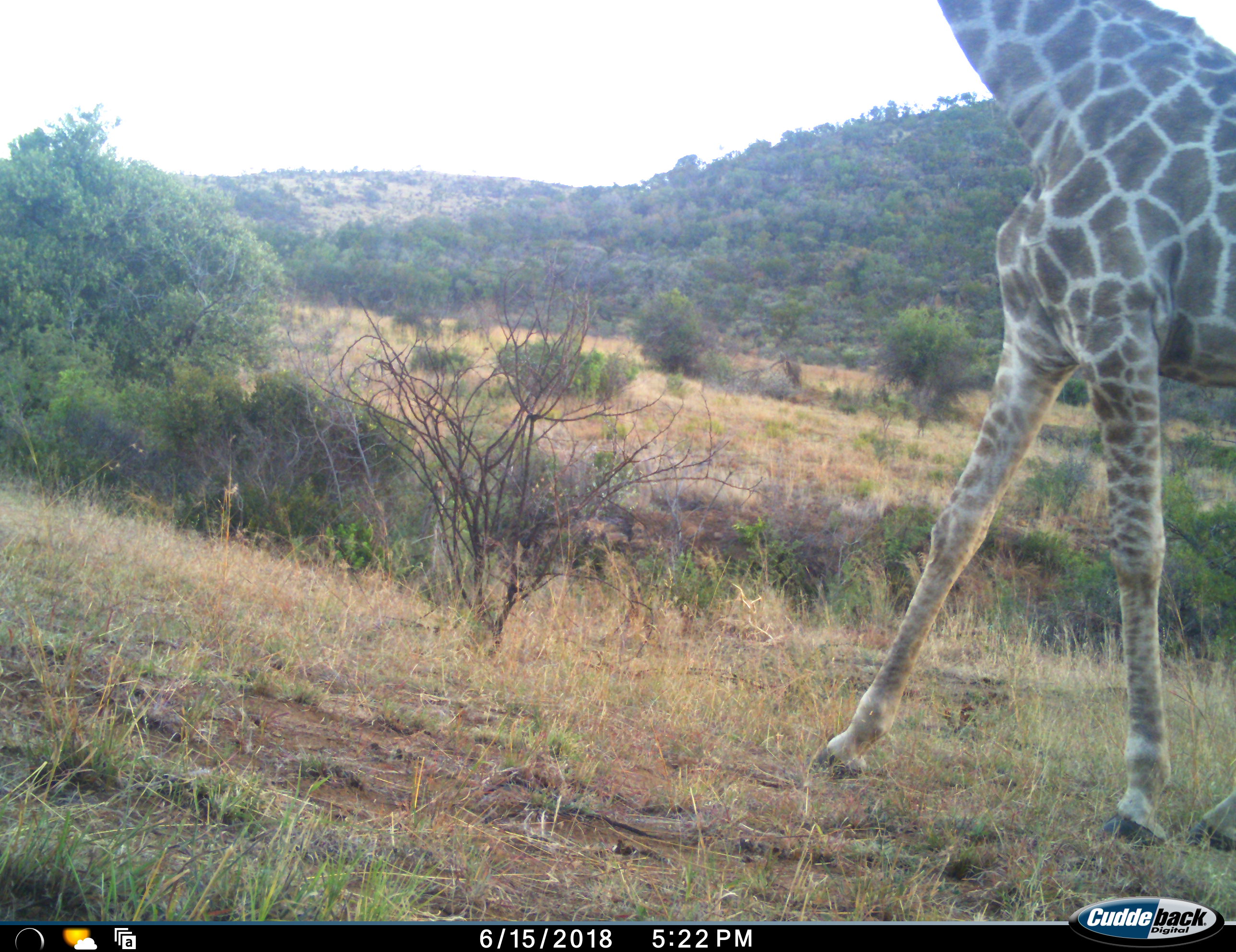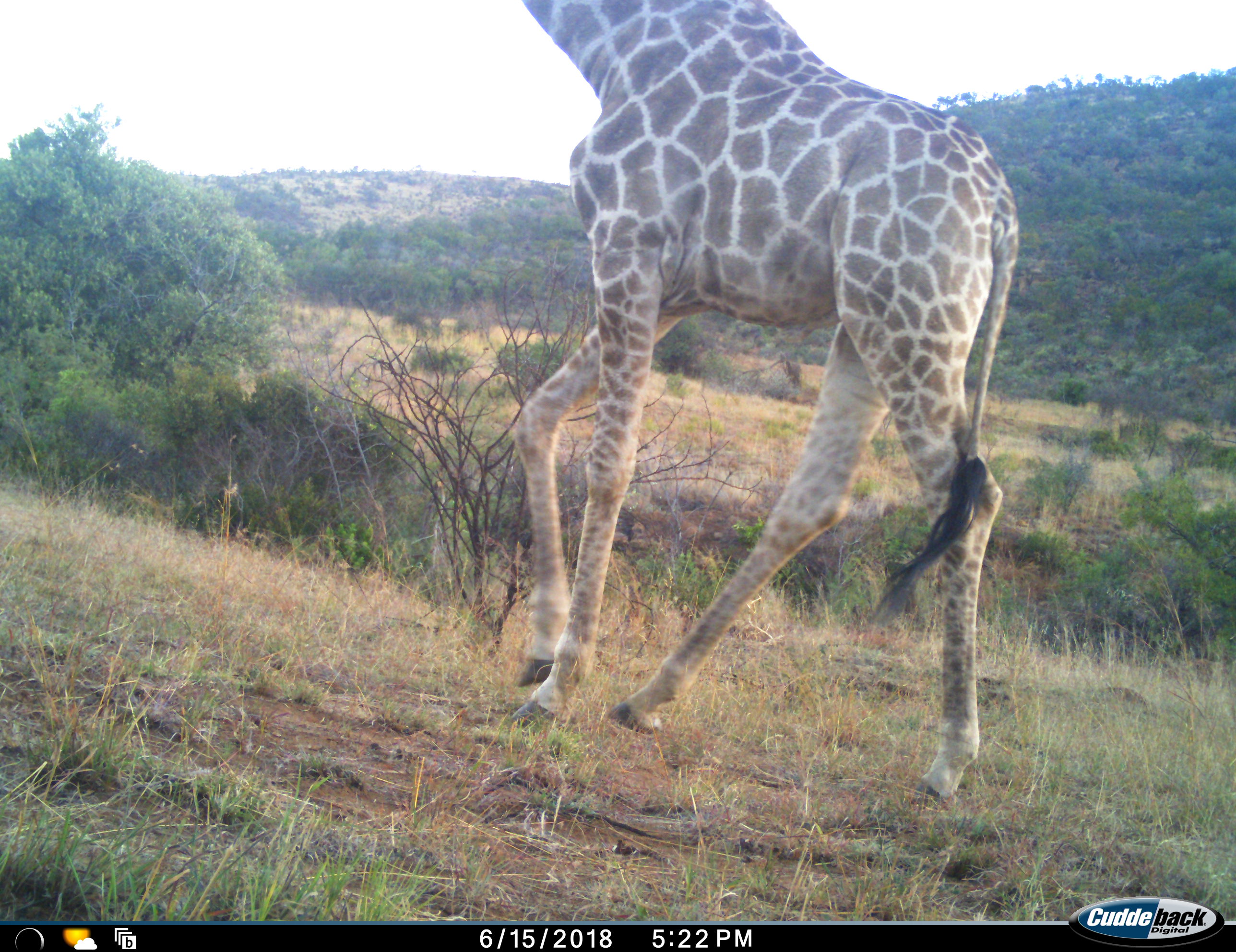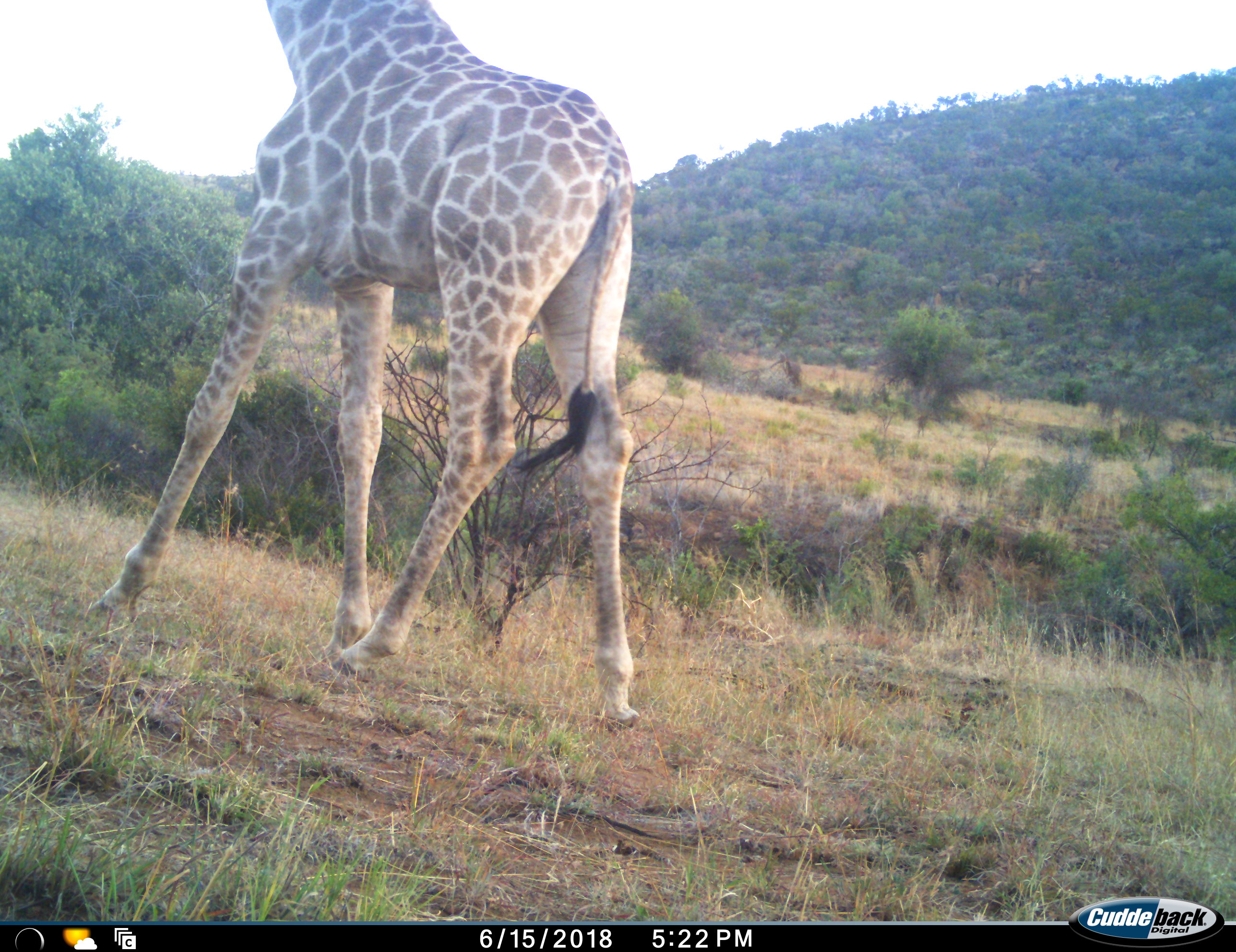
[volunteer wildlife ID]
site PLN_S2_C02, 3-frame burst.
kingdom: Animalia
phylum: Chordata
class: Mammalia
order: Artiodactyla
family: Giraffidae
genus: Giraffa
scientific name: Giraffa camelopardalis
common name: giraffe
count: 1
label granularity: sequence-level